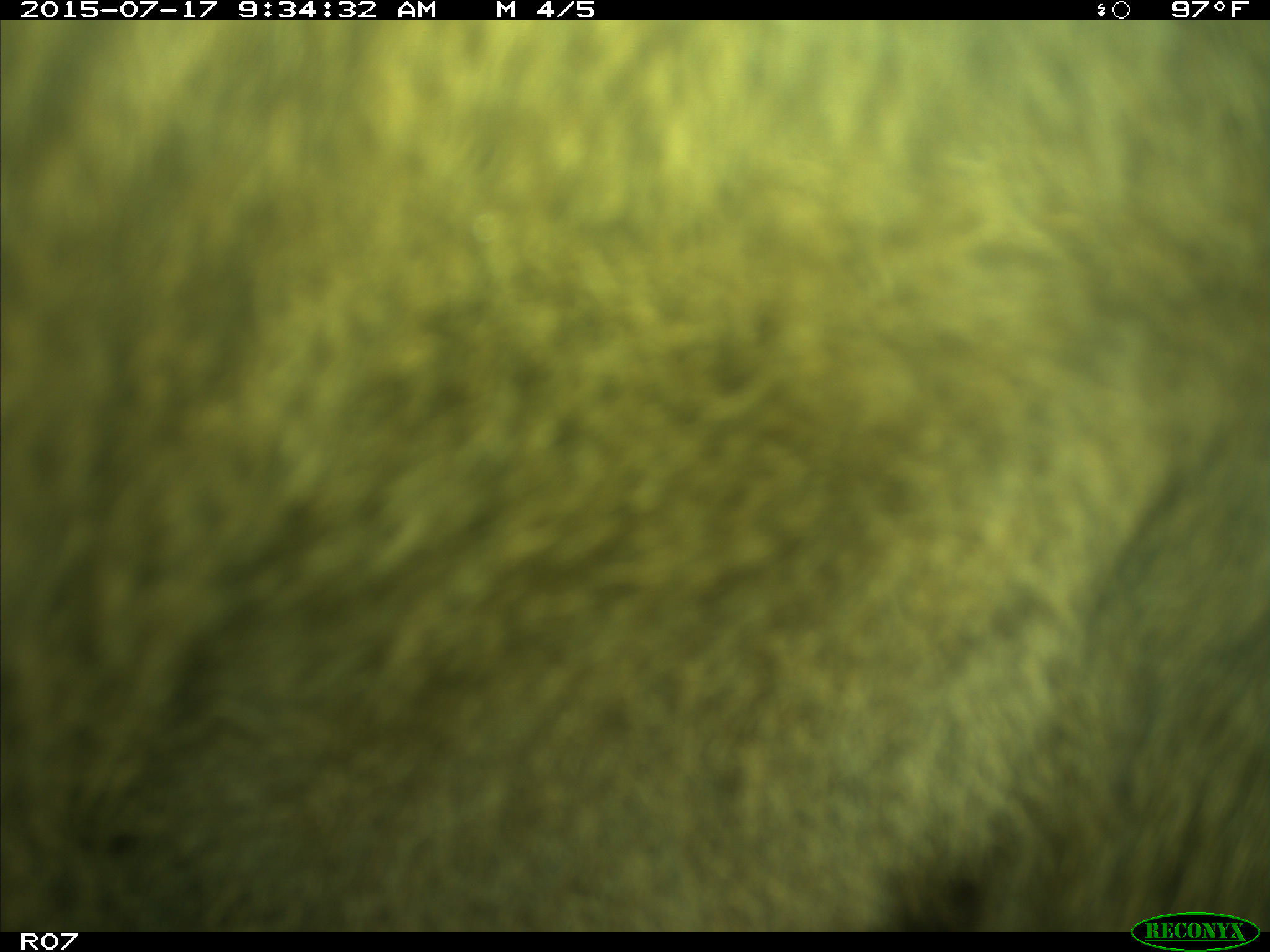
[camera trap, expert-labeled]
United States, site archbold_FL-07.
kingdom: Animalia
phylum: Chordata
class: Mammalia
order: Artiodactyla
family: Bovidae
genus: Bos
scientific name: Bos taurus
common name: domestic cow